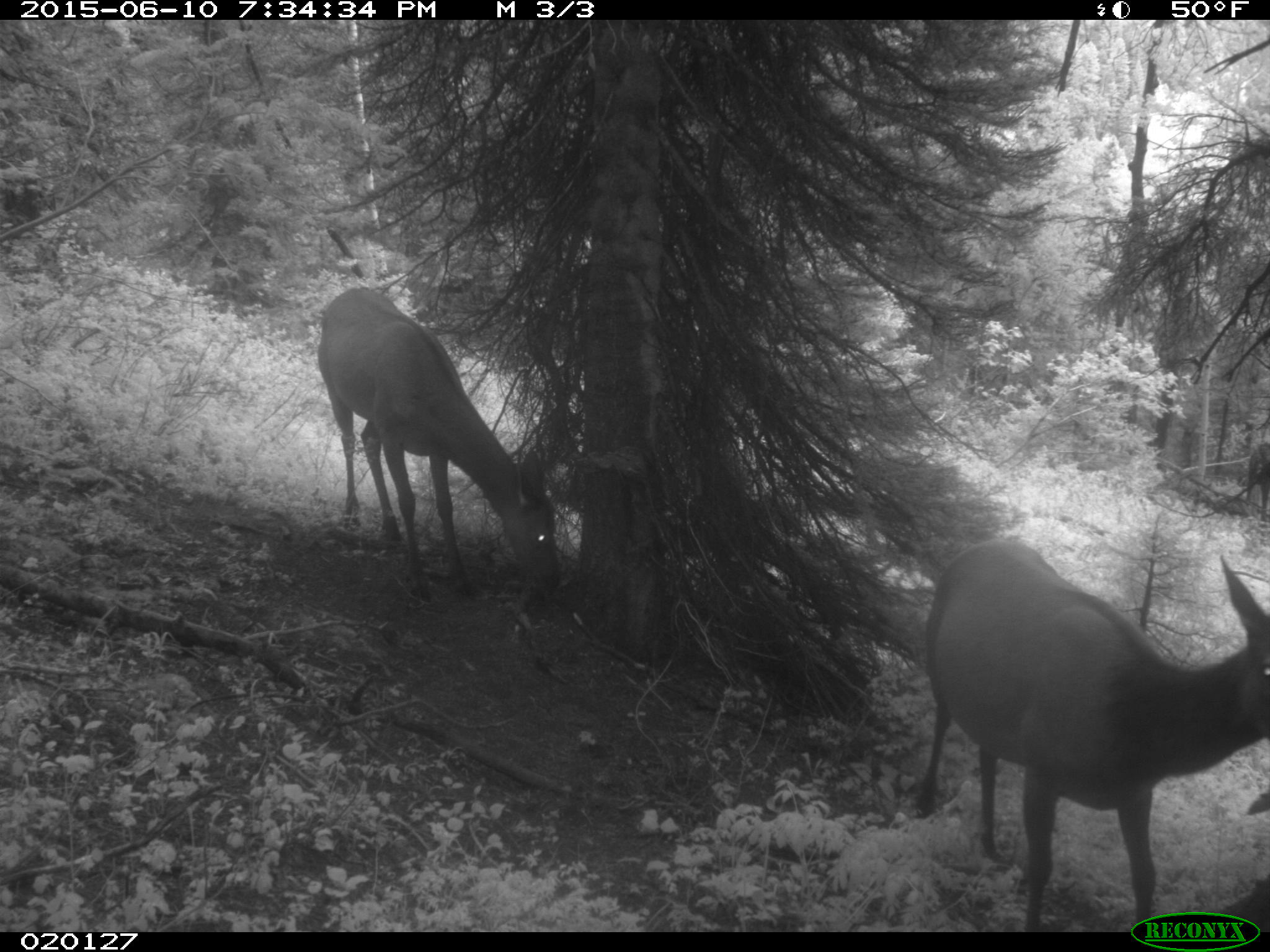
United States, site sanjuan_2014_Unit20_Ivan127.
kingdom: Animalia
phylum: Chordata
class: Mammalia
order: Artiodactyla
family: Cervidae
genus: Cervus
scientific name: Cervus elaphus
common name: red deer